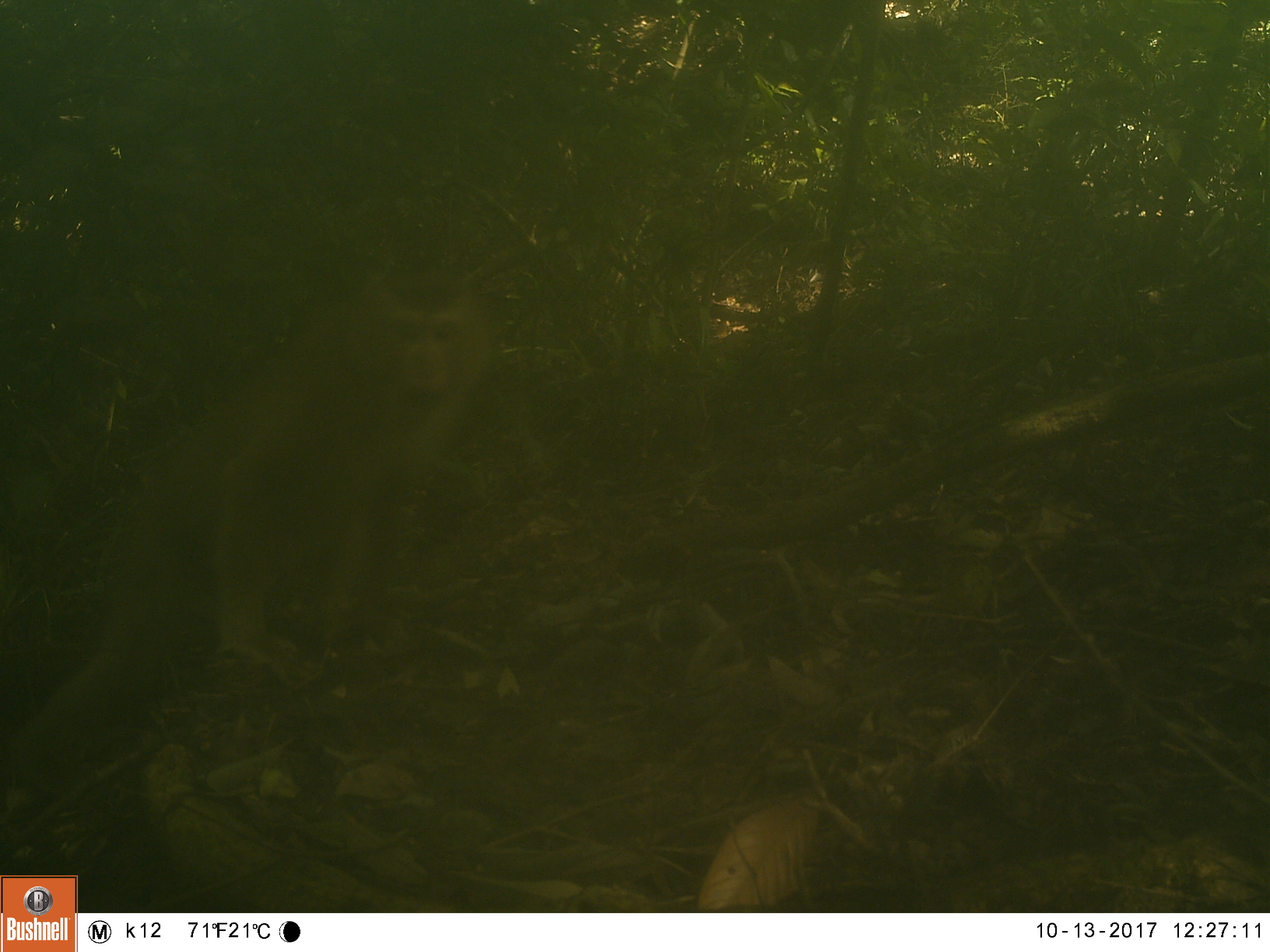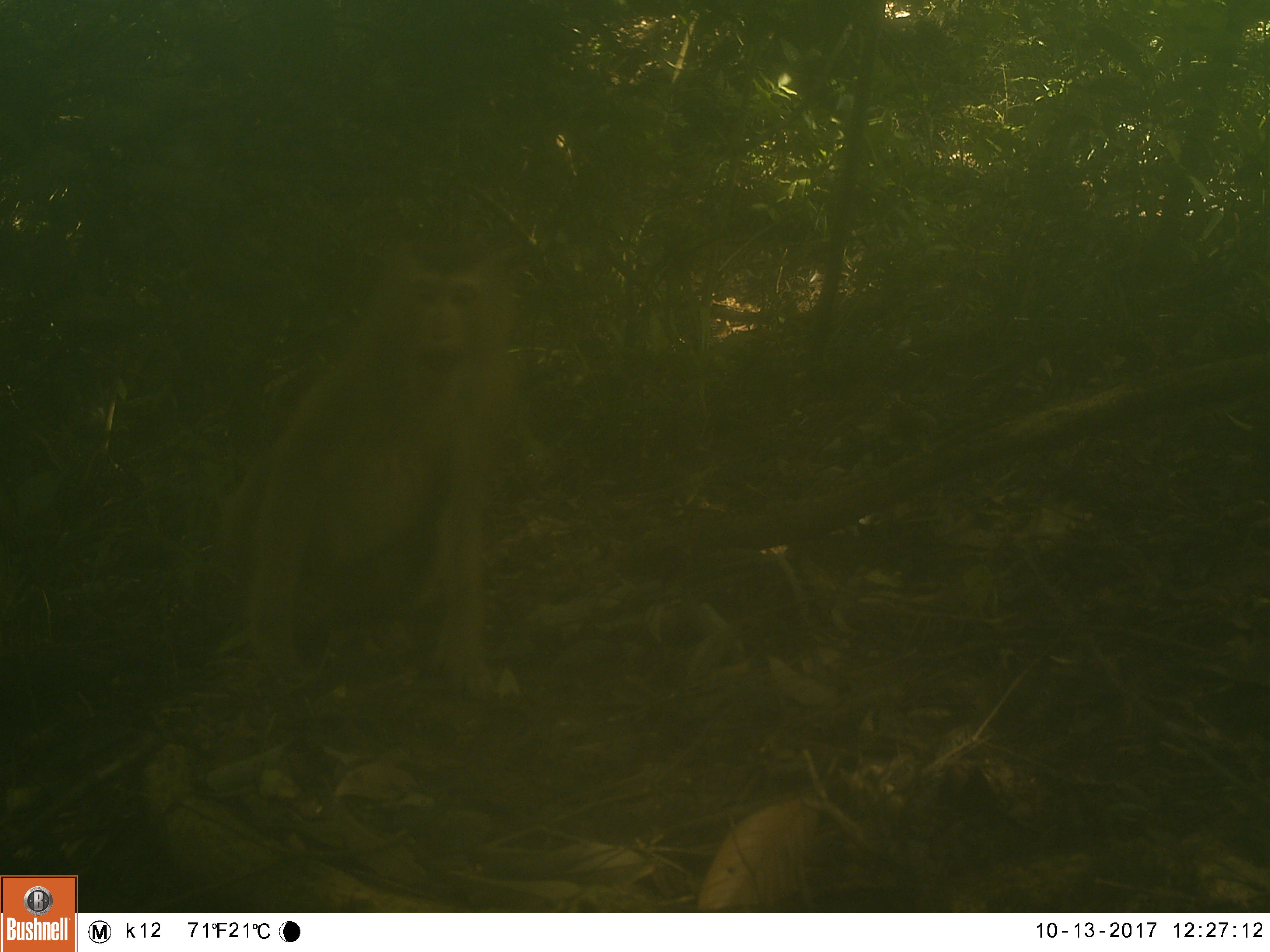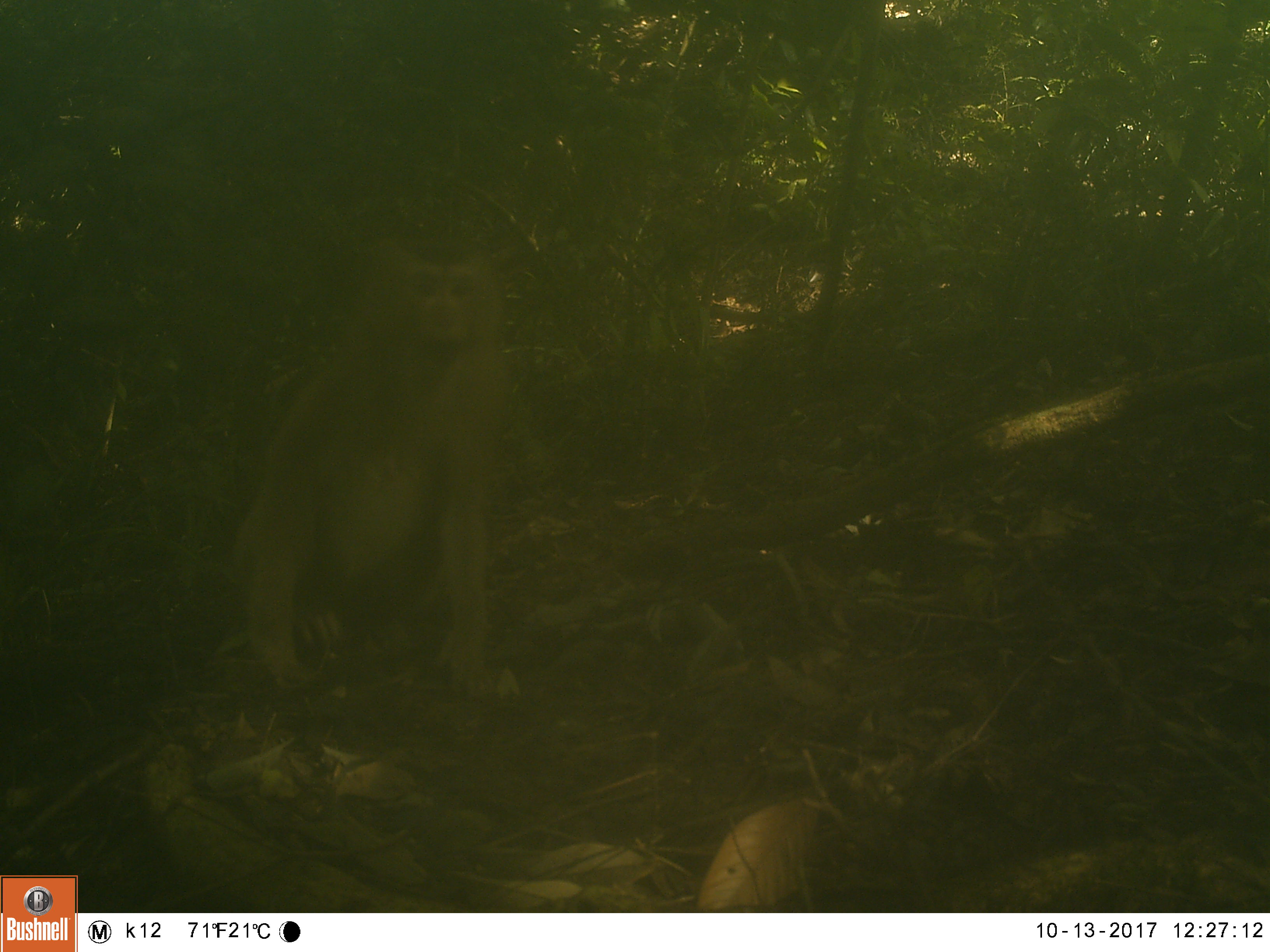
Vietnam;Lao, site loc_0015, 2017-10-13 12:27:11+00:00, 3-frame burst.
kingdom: Animalia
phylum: Chordata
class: Mammalia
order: Primates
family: Cercopithecidae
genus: Macaca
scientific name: Macaca nemestrina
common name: pig-tailed macaque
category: pig tailed macaque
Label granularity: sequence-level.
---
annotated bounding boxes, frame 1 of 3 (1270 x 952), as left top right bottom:
pig tailed macaque: 2 251 498 805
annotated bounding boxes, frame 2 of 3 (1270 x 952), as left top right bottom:
pig tailed macaque: 220 226 528 710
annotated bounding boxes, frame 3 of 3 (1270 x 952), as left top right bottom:
pig tailed macaque: 229 227 514 692